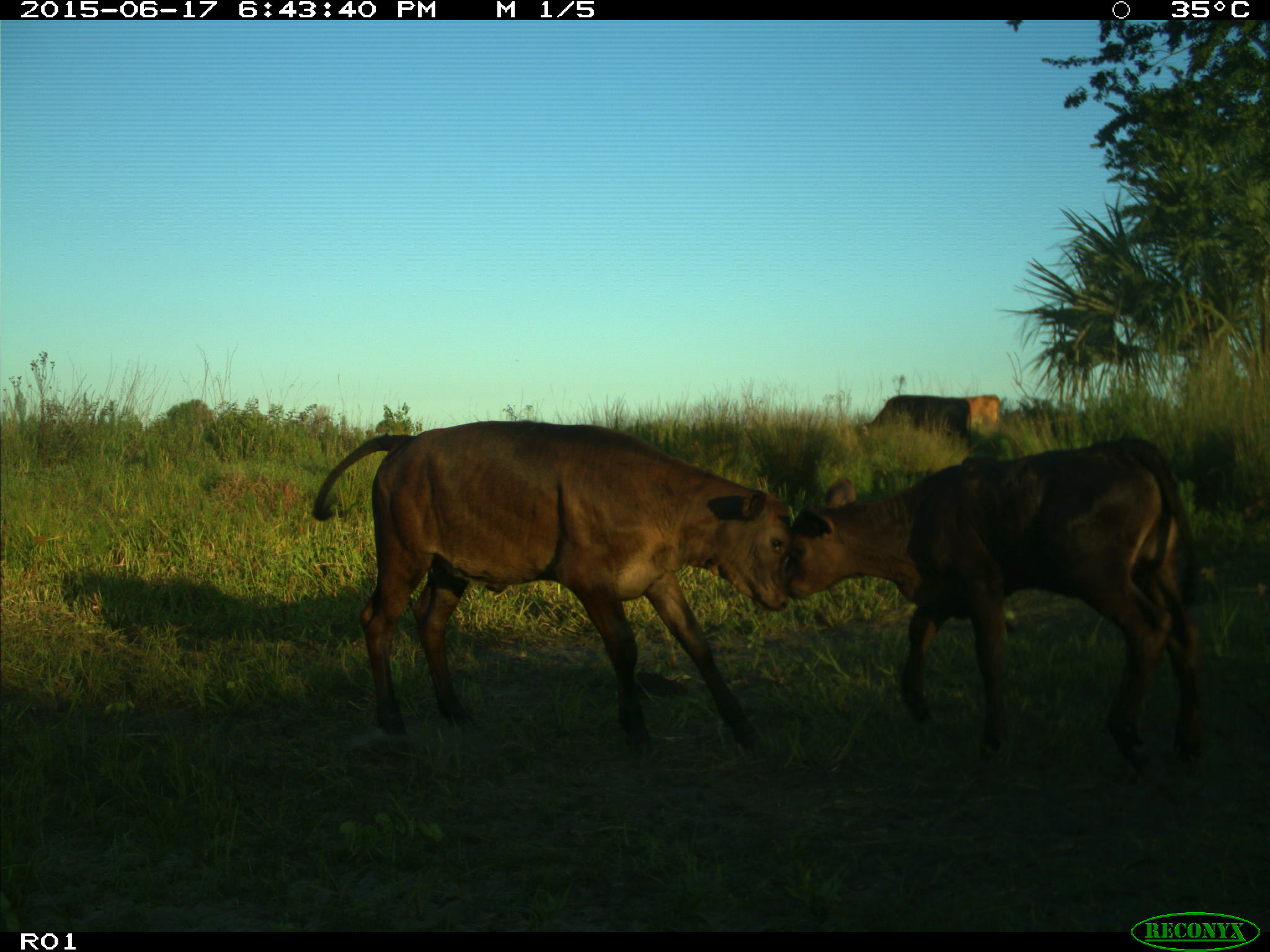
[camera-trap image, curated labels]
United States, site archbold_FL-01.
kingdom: Animalia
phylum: Chordata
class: Mammalia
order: Artiodactyla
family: Bovidae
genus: Bos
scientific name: Bos taurus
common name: domestic cow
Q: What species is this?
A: Bos taurus (domestic cow).